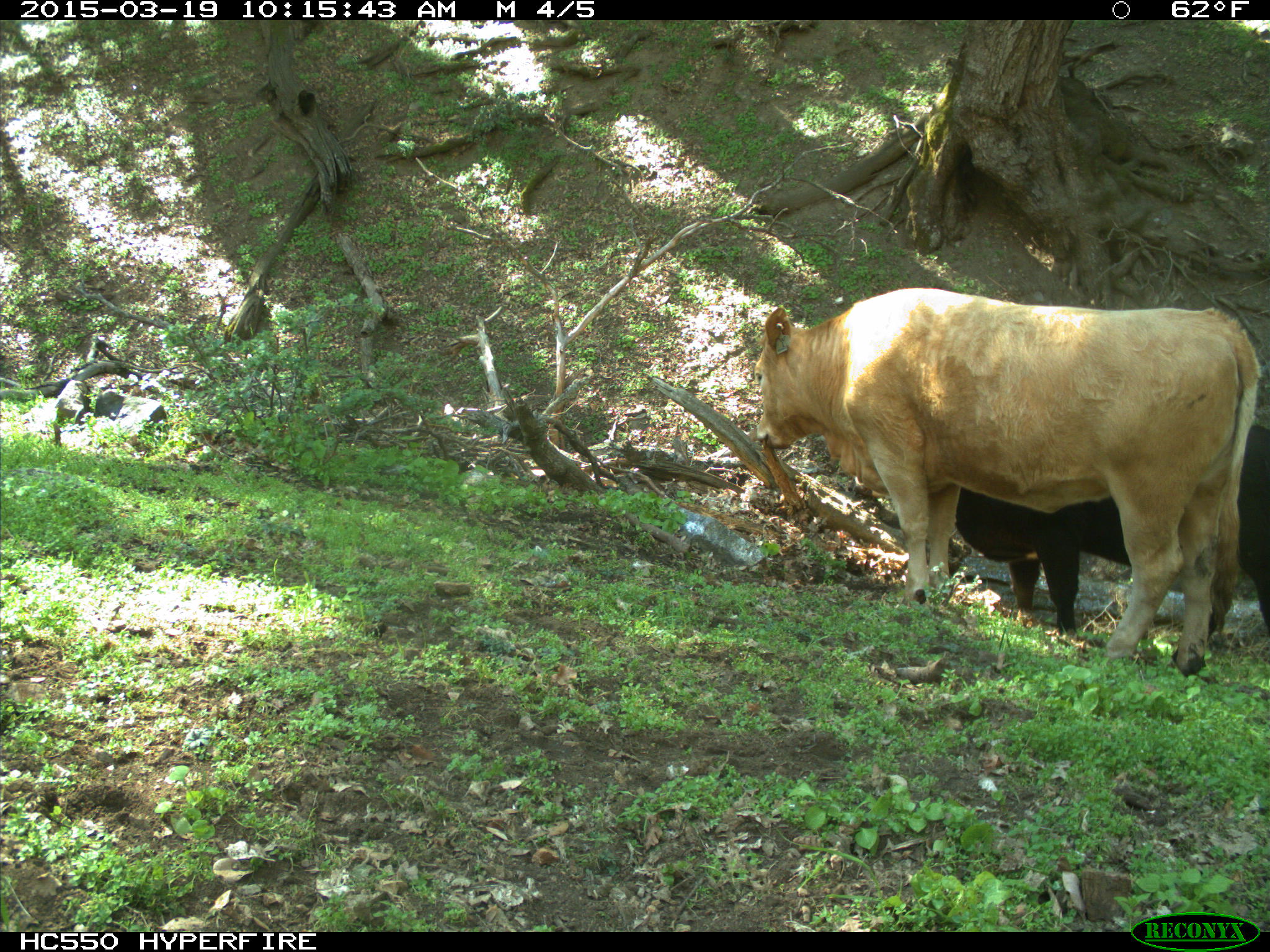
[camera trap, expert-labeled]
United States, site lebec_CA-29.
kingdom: Animalia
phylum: Chordata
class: Mammalia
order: Artiodactyla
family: Bovidae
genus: Bos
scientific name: Bos taurus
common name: domestic cow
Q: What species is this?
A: Bos taurus (domestic cow).